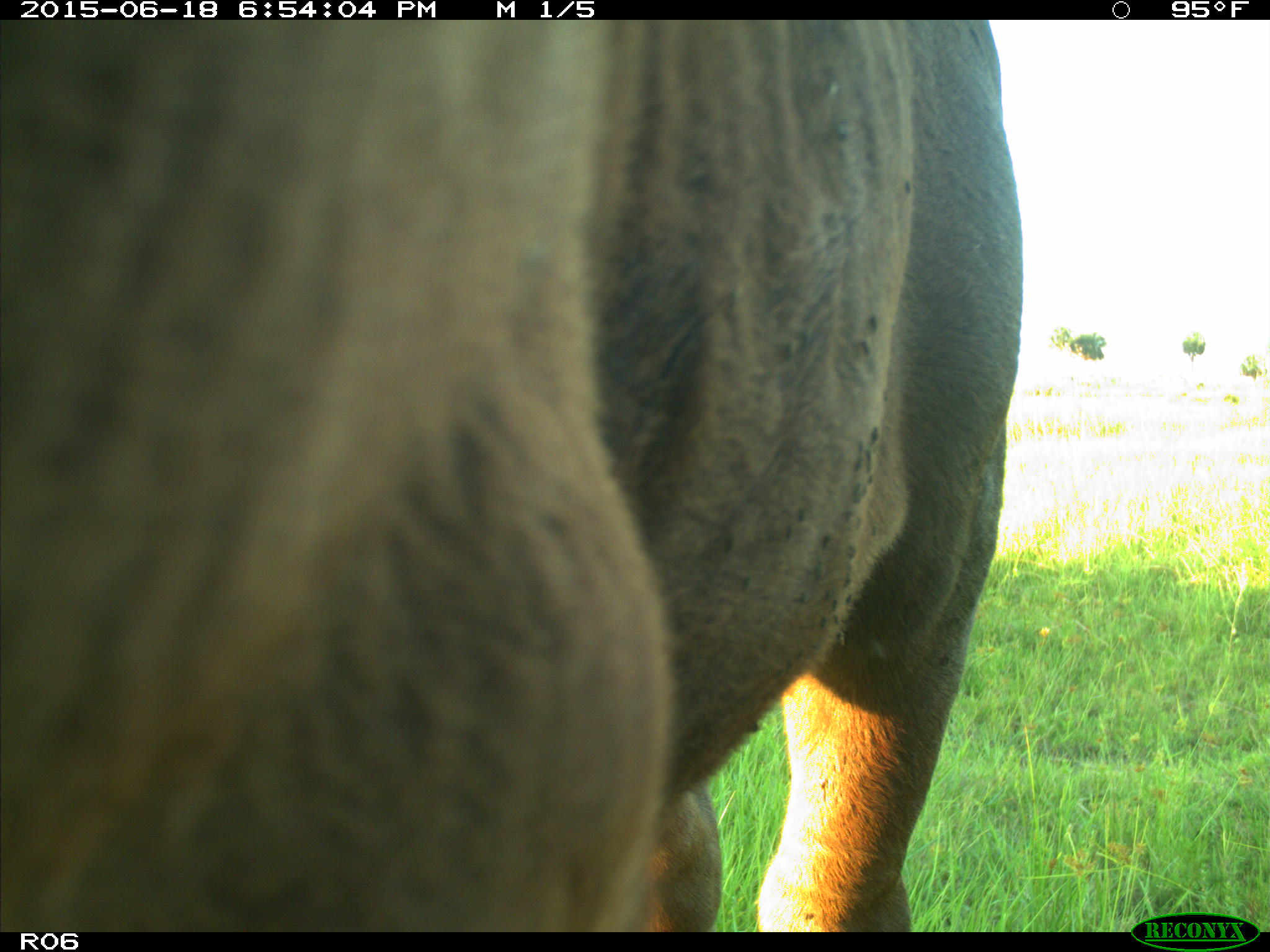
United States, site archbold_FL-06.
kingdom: Animalia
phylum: Chordata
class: Mammalia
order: Artiodactyla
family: Bovidae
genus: Bos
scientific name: Bos taurus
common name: domestic cow